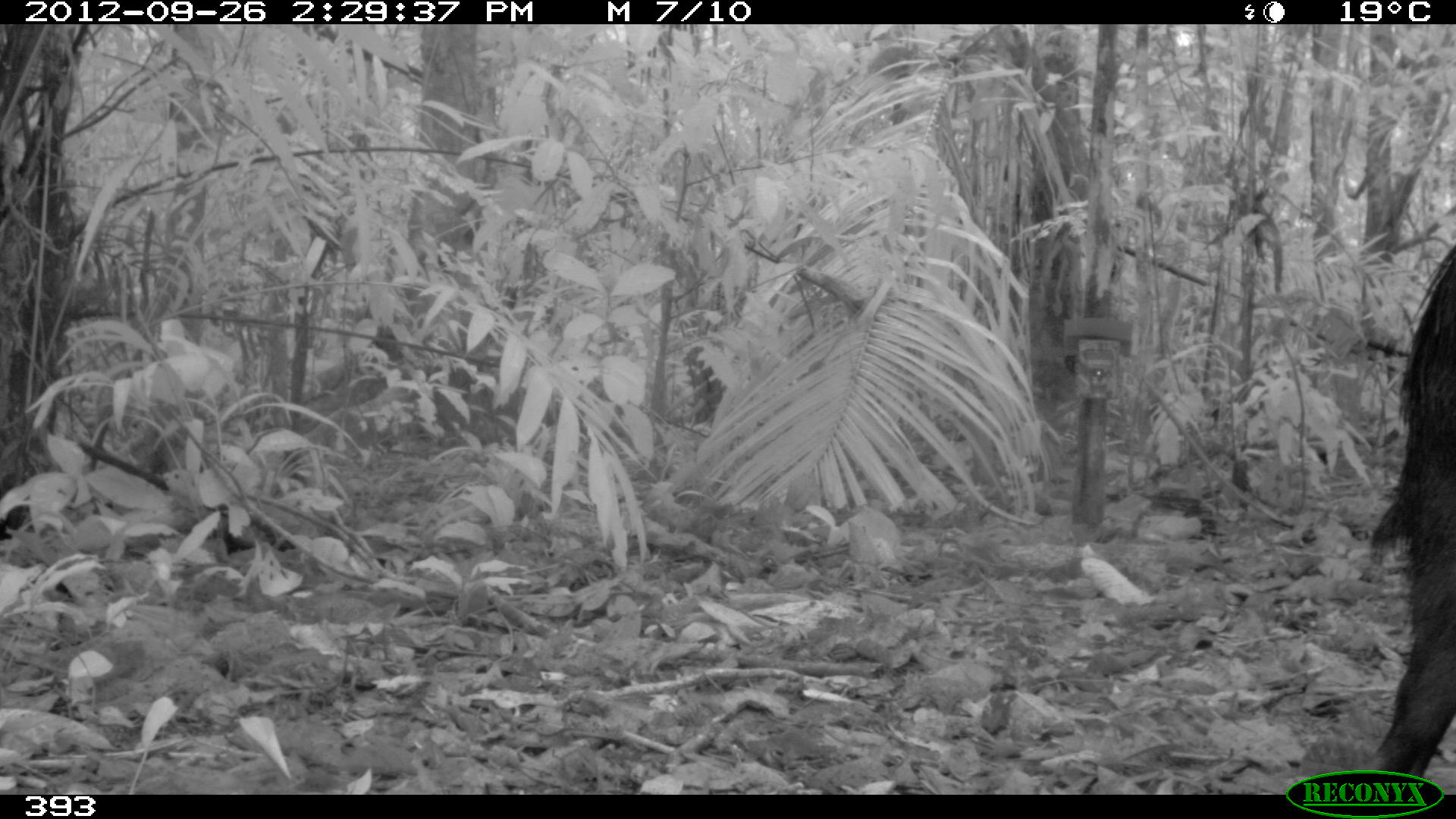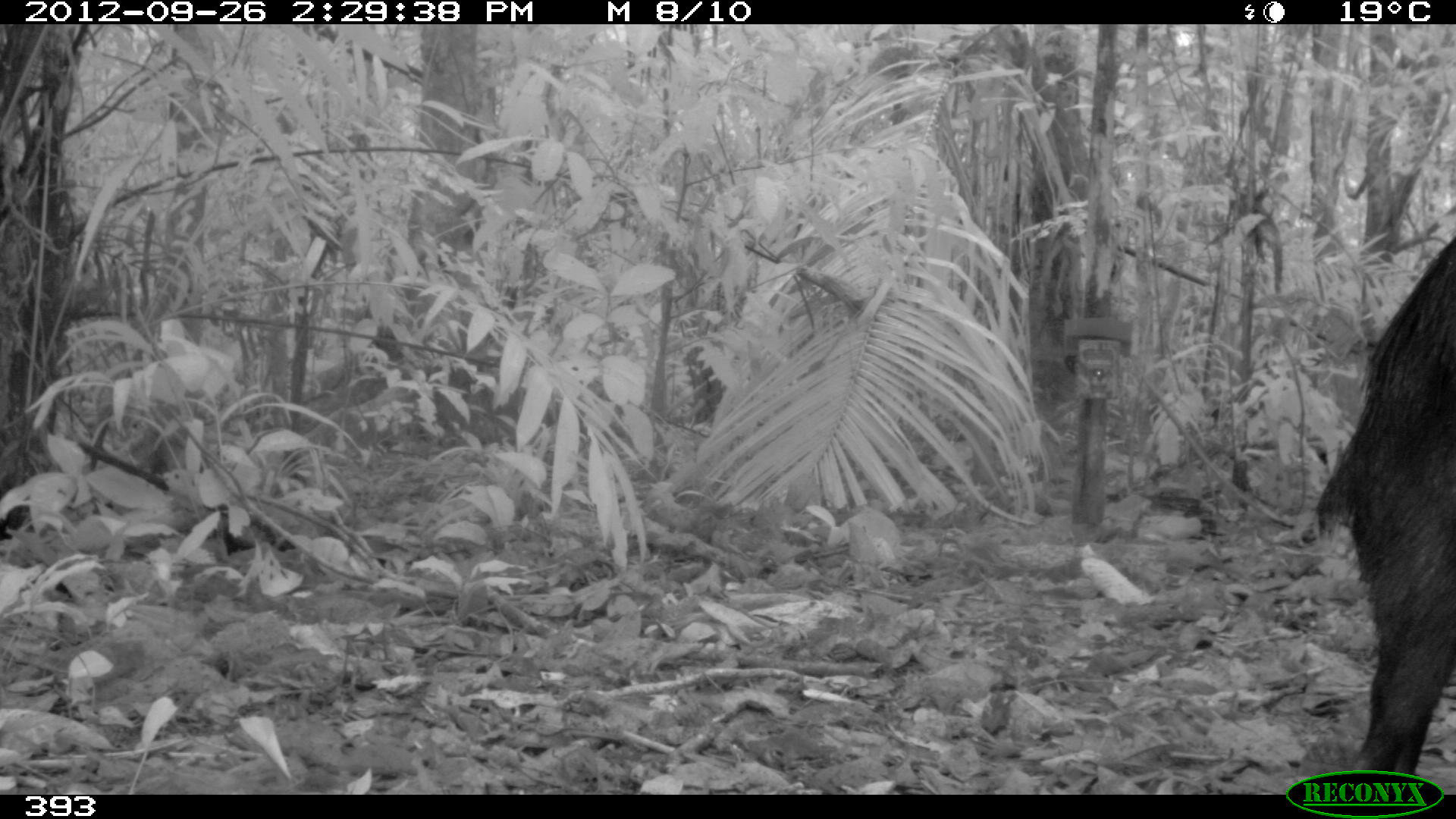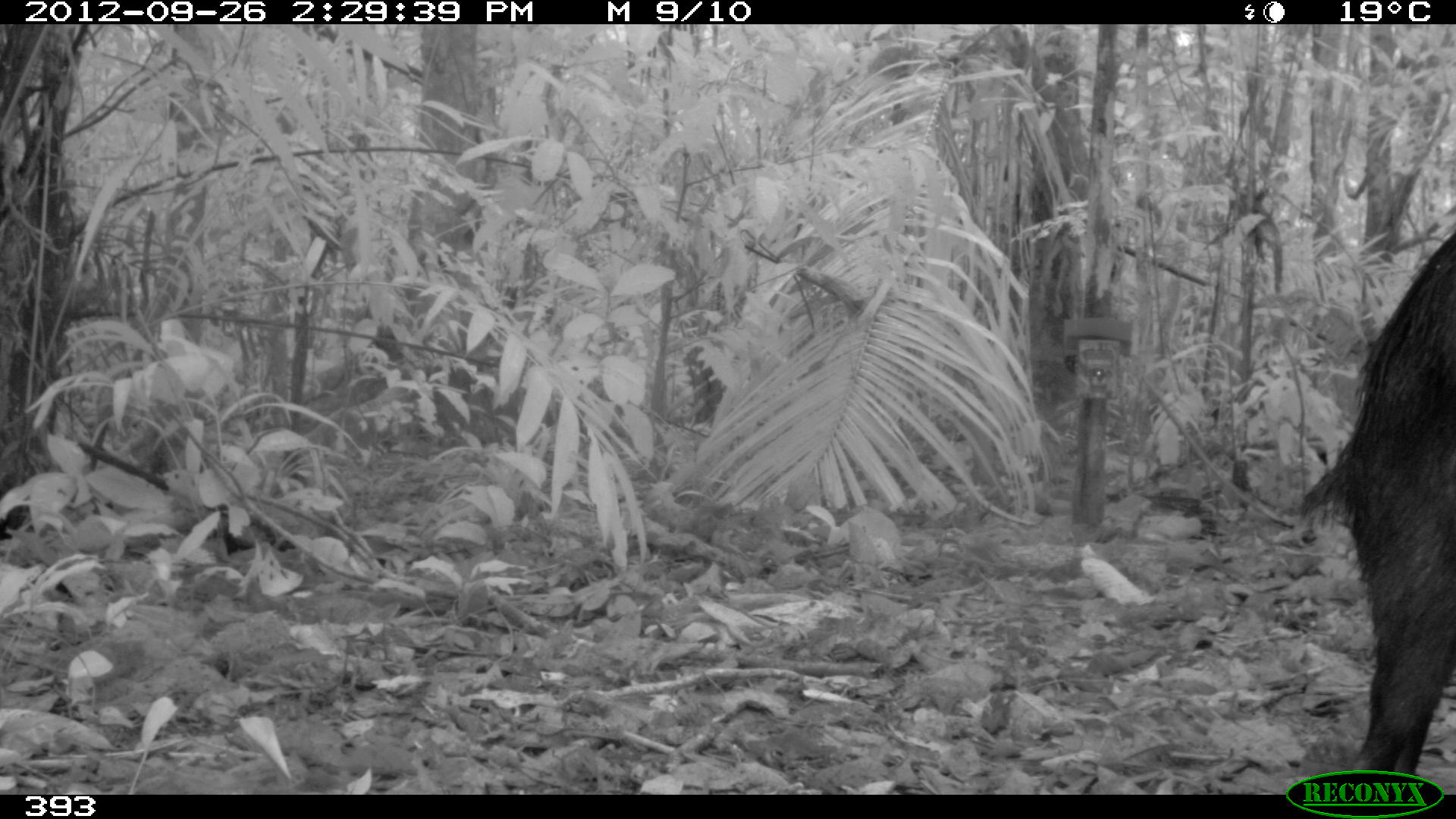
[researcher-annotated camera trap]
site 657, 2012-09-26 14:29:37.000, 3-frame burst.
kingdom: Animalia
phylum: Chordata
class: Mammalia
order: Artiodactyla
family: Tayassuidae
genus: Tayassu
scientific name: Tayassu pecari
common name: white-lipped peccary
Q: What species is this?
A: Tayassu pecari (white-lipped peccary).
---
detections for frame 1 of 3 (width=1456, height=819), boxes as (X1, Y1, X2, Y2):
tayassu pecari: (1361, 240, 1456, 780)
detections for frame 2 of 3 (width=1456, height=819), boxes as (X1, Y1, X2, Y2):
tayassu pecari: (1311, 228, 1456, 775)